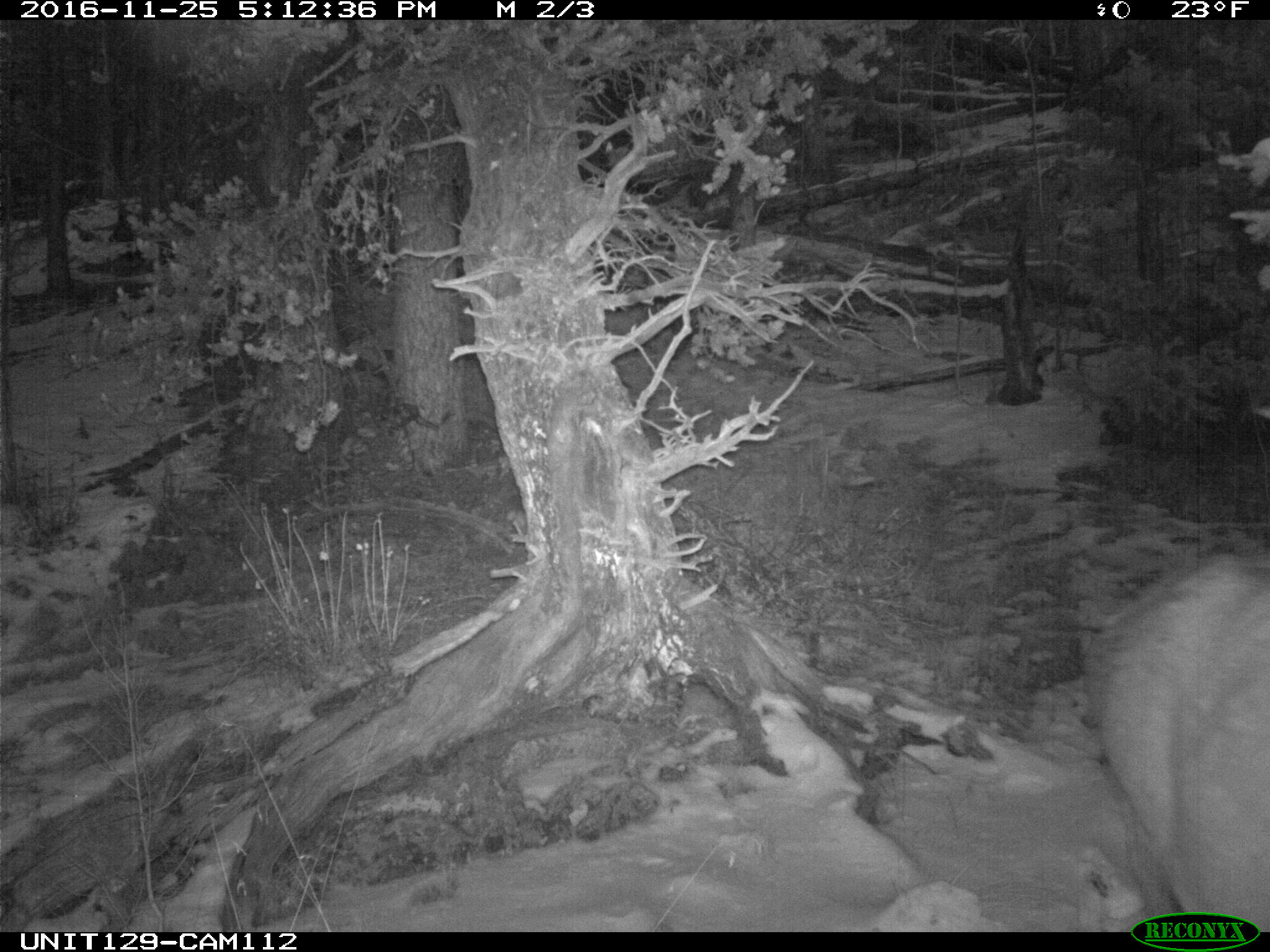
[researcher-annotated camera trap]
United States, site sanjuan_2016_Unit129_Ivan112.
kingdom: Animalia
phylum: Chordata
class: Mammalia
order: Artiodactyla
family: Cervidae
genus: Cervus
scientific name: Cervus elaphus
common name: red deer